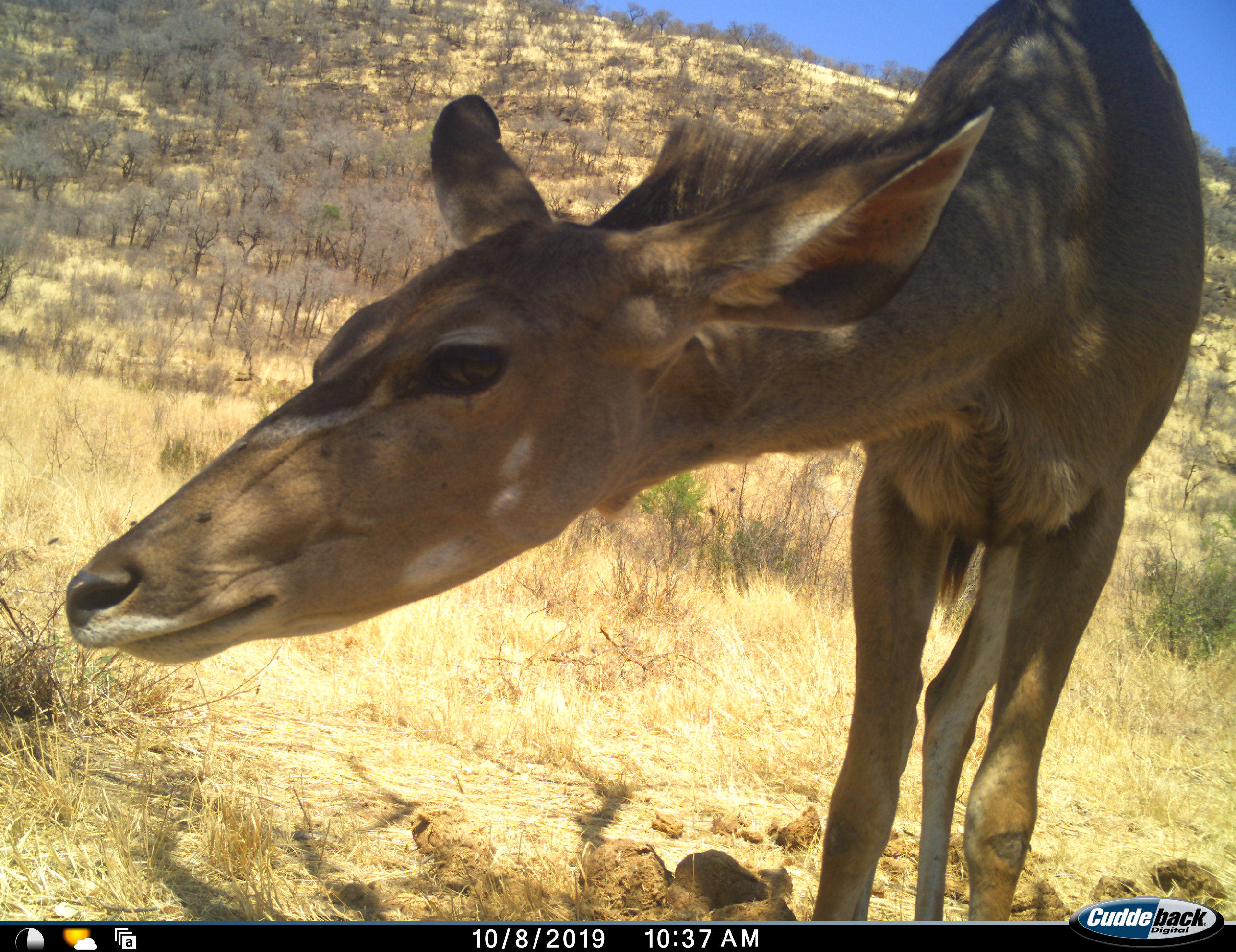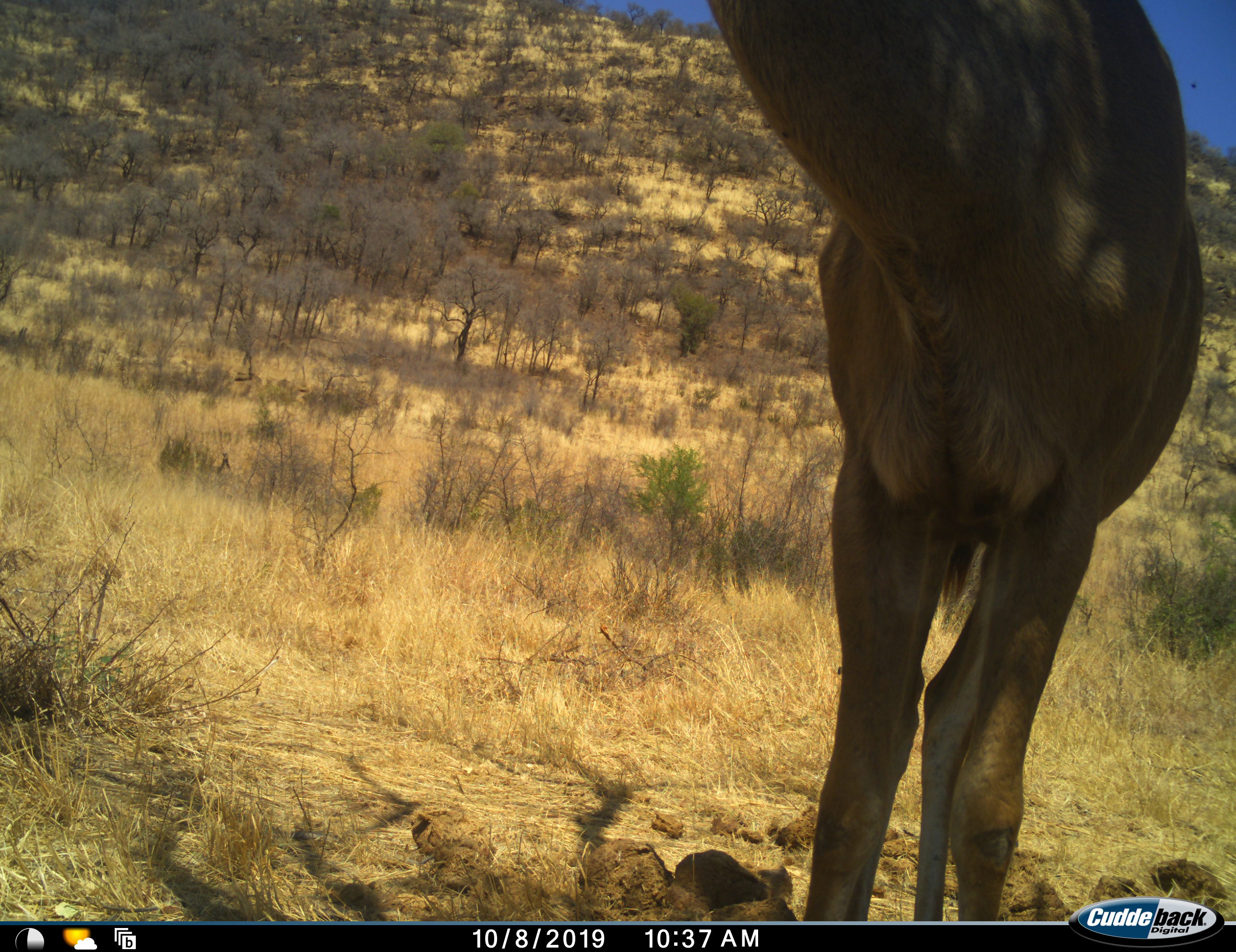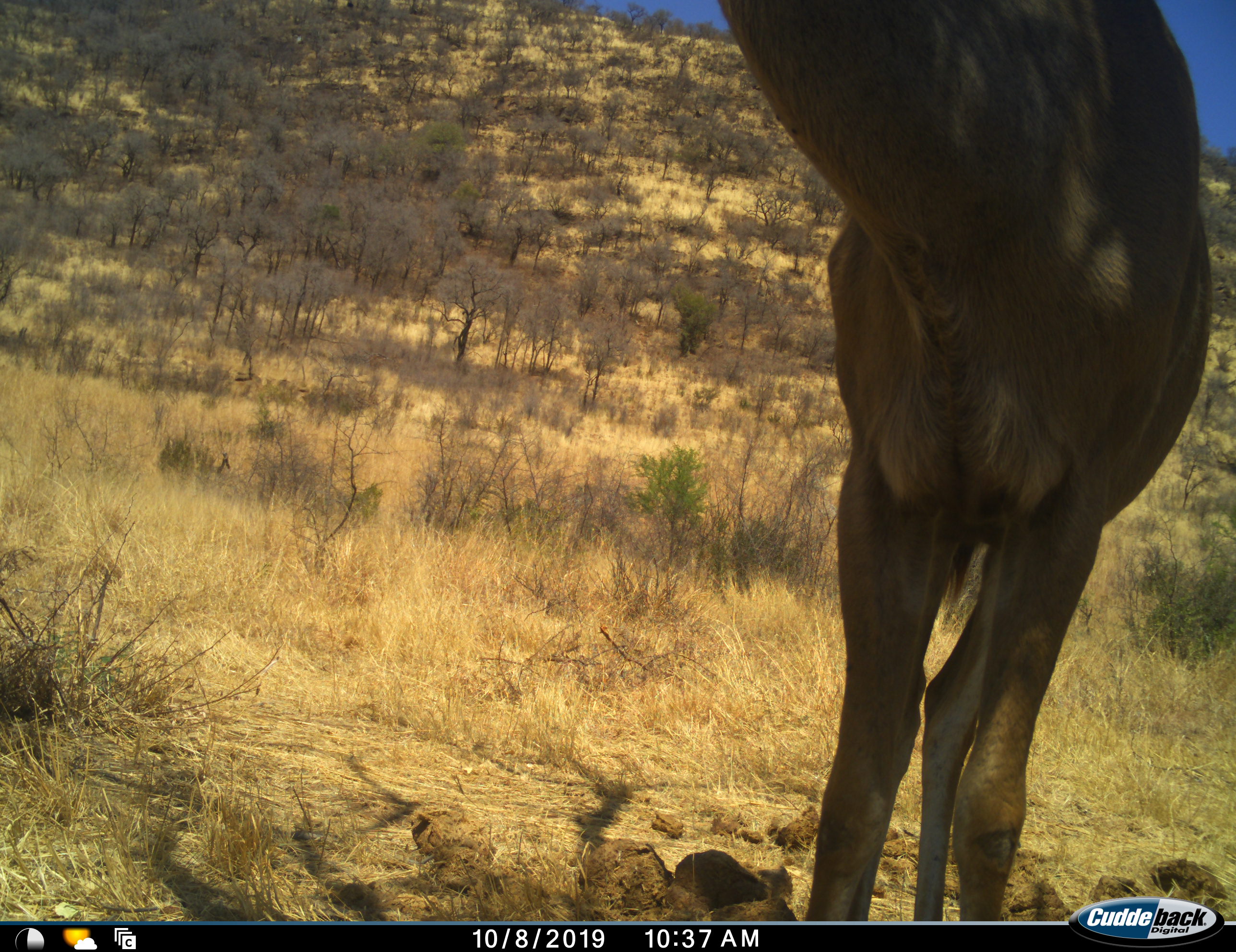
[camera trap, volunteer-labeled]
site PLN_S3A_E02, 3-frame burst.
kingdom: Animalia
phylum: Chordata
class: Mammalia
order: Artiodactyla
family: Bovidae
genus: Tragelaphus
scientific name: Tragelaphus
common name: kudu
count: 1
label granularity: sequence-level